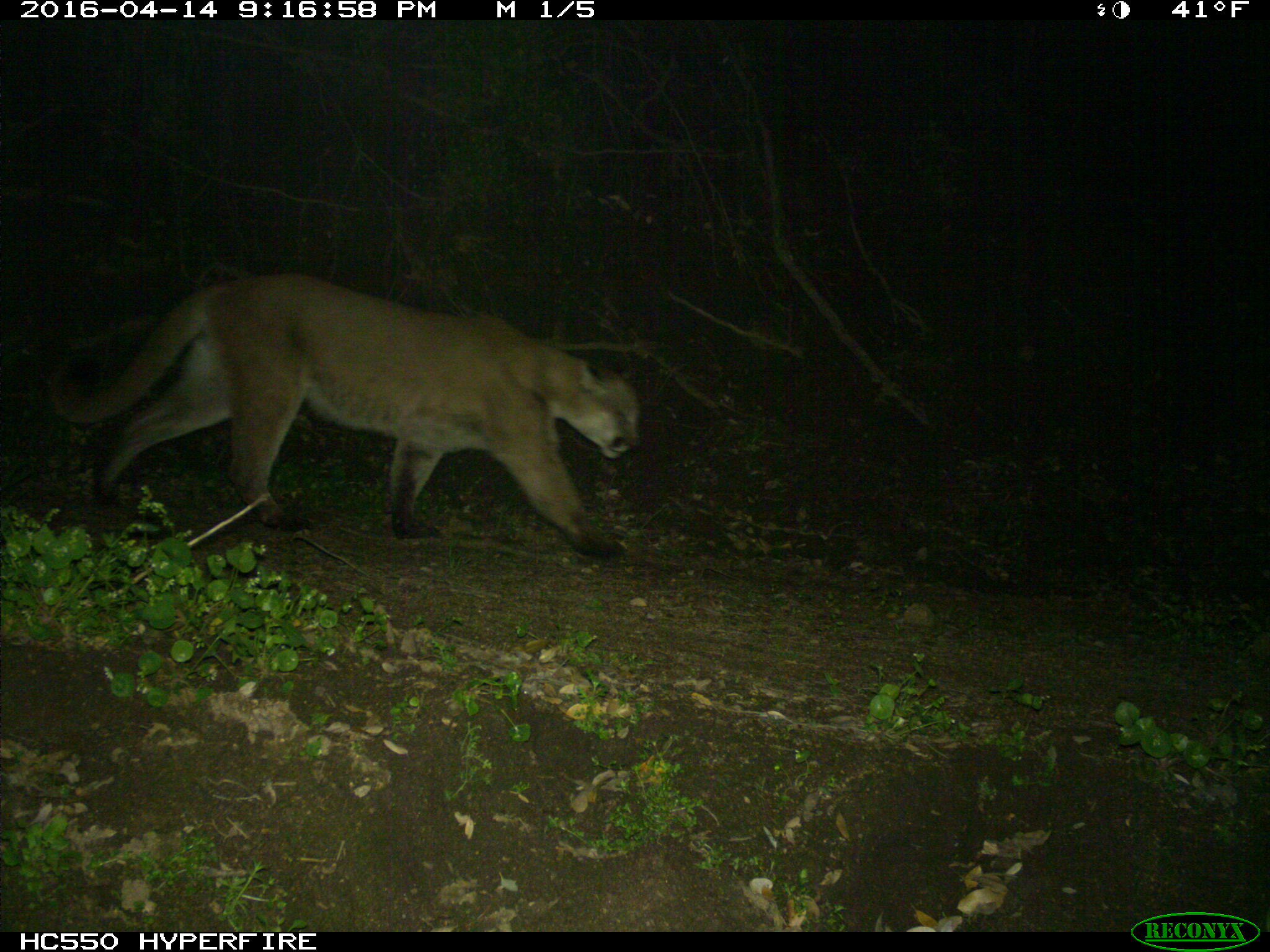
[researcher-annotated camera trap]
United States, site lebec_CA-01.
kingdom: Animalia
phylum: Chordata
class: Mammalia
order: Carnivora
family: Felidae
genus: Puma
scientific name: Puma concolor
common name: mountain lion